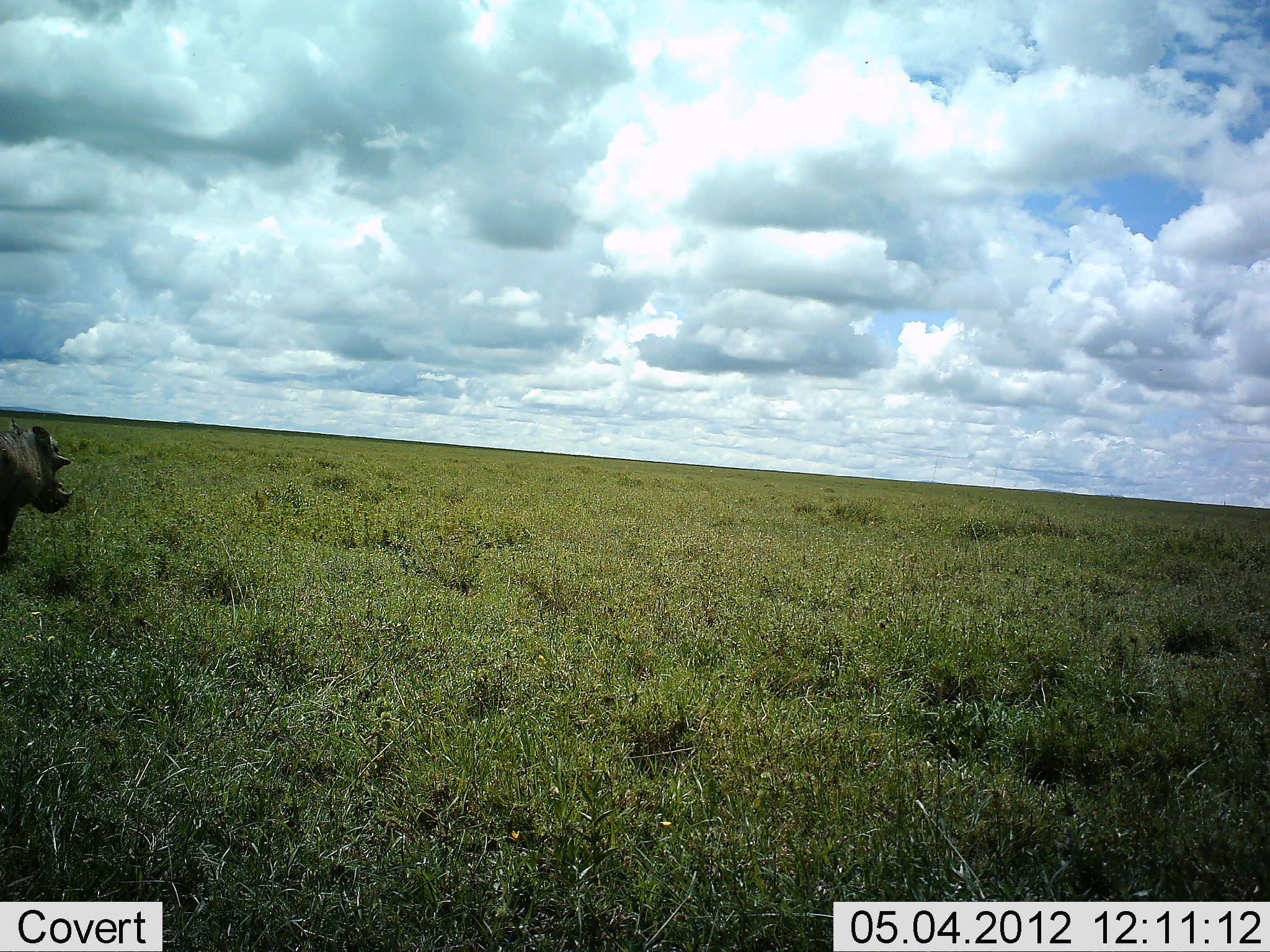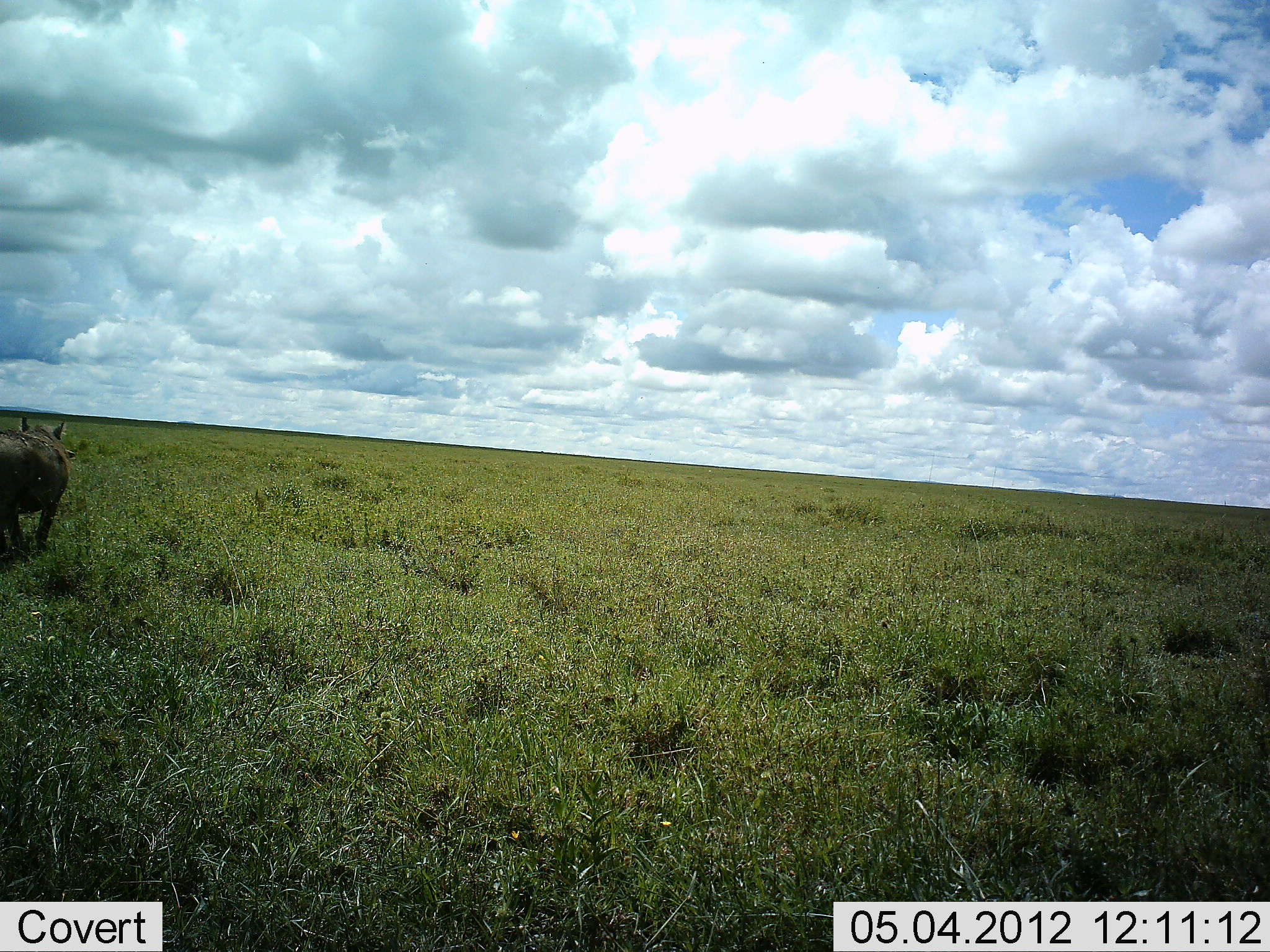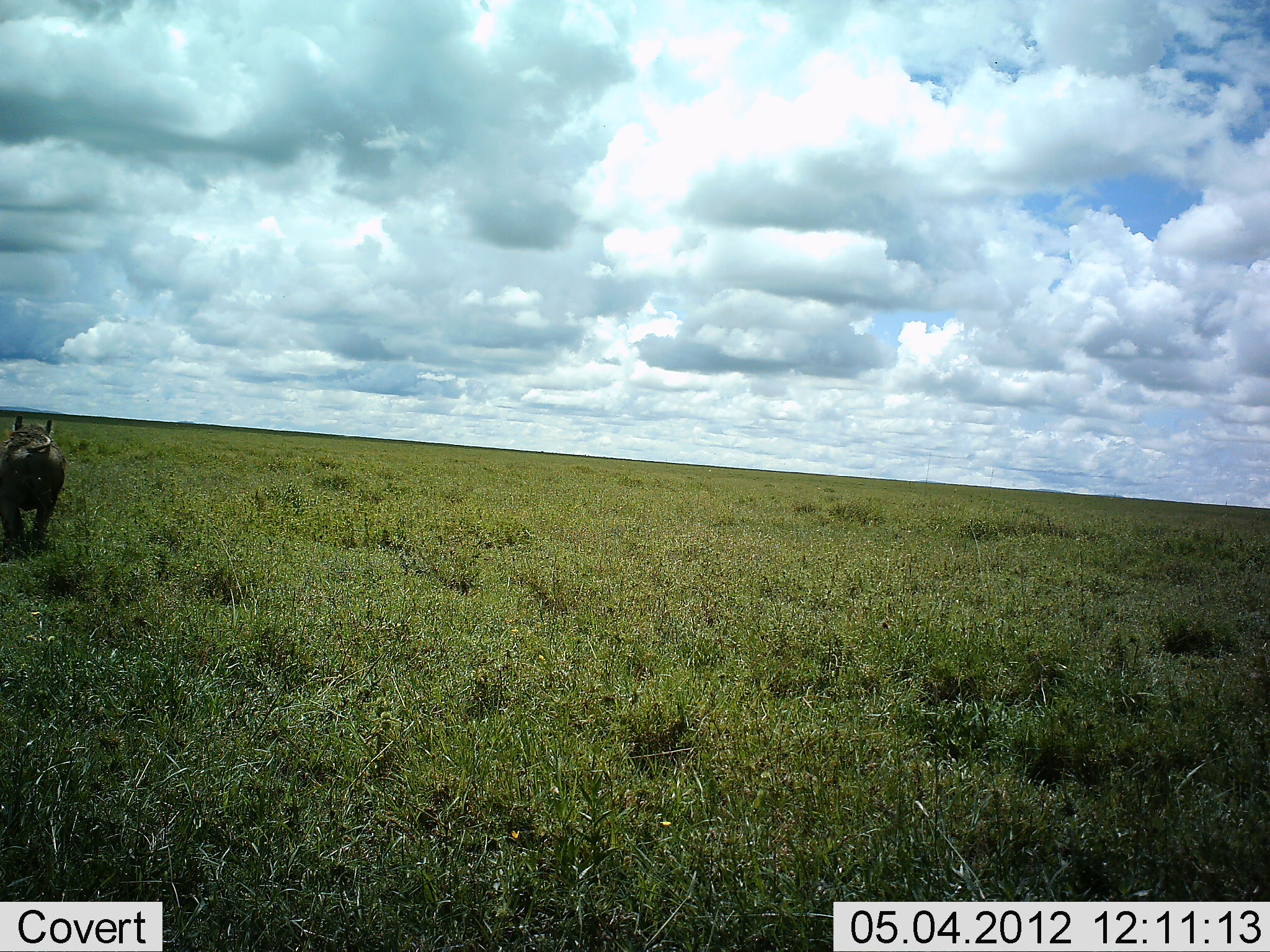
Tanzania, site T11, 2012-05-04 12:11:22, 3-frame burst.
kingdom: Animalia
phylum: Chordata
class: Mammalia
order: Artiodactyla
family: Suidae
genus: Phacochoerus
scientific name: Phacochoerus africanus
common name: warthog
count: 1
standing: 10%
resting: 0%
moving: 90%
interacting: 0%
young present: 0%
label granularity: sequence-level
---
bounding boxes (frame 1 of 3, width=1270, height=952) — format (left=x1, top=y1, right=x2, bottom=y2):
animal: (left=0, top=419, right=74, bottom=556)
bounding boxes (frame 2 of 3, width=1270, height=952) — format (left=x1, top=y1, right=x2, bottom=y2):
animal: (left=0, top=415, right=77, bottom=555)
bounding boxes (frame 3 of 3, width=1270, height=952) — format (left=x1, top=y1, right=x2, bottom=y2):
animal: (left=0, top=415, right=68, bottom=555)